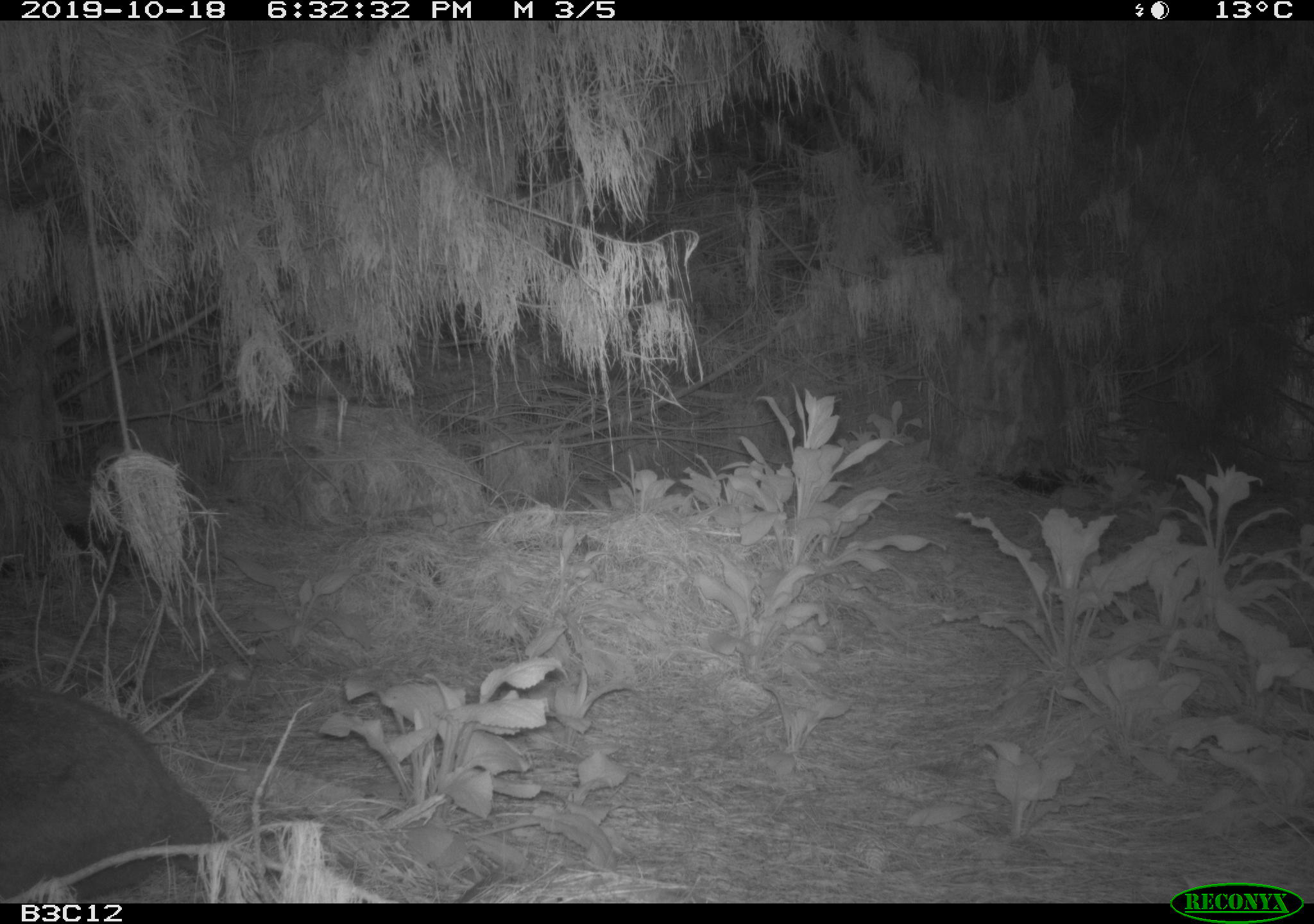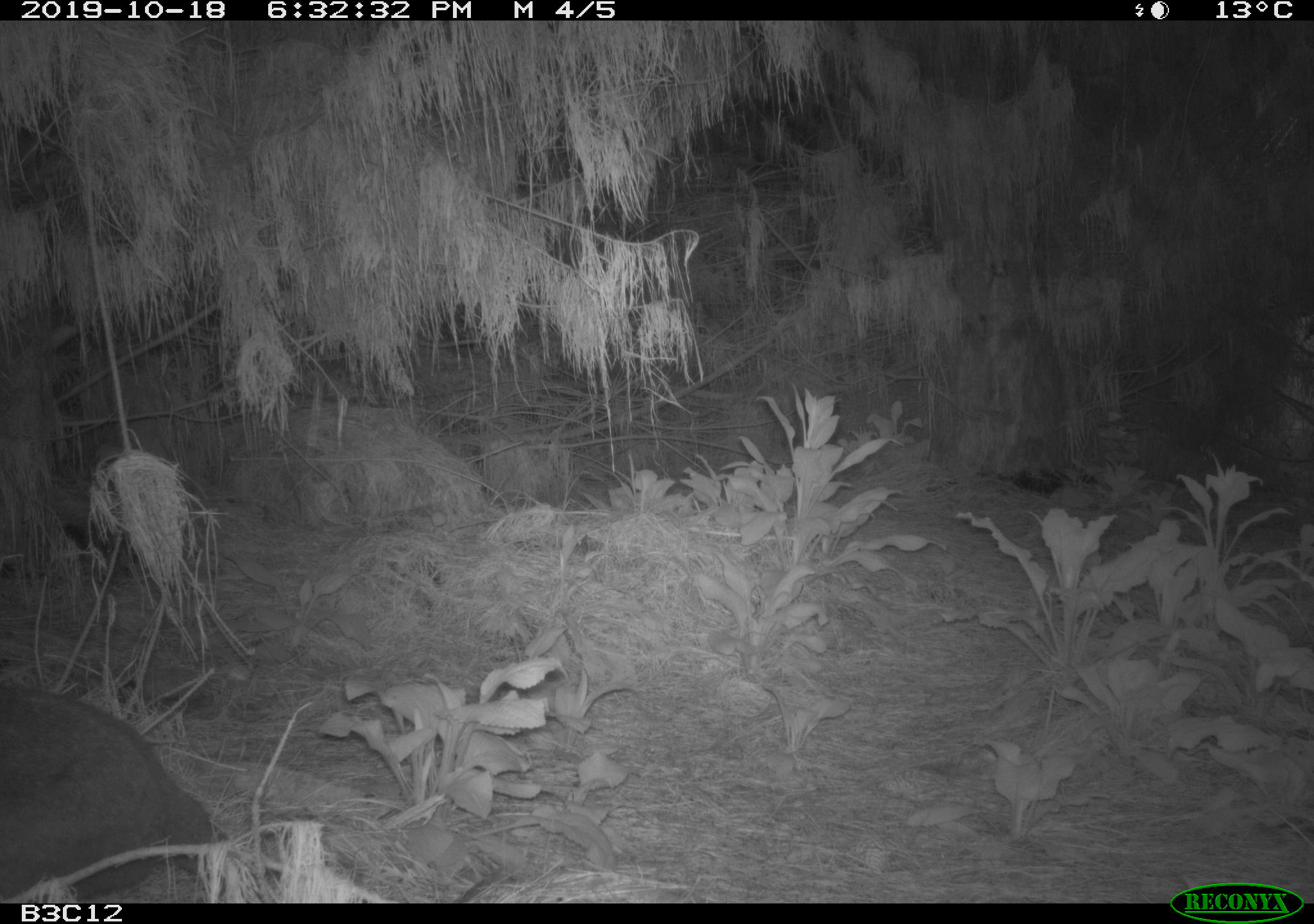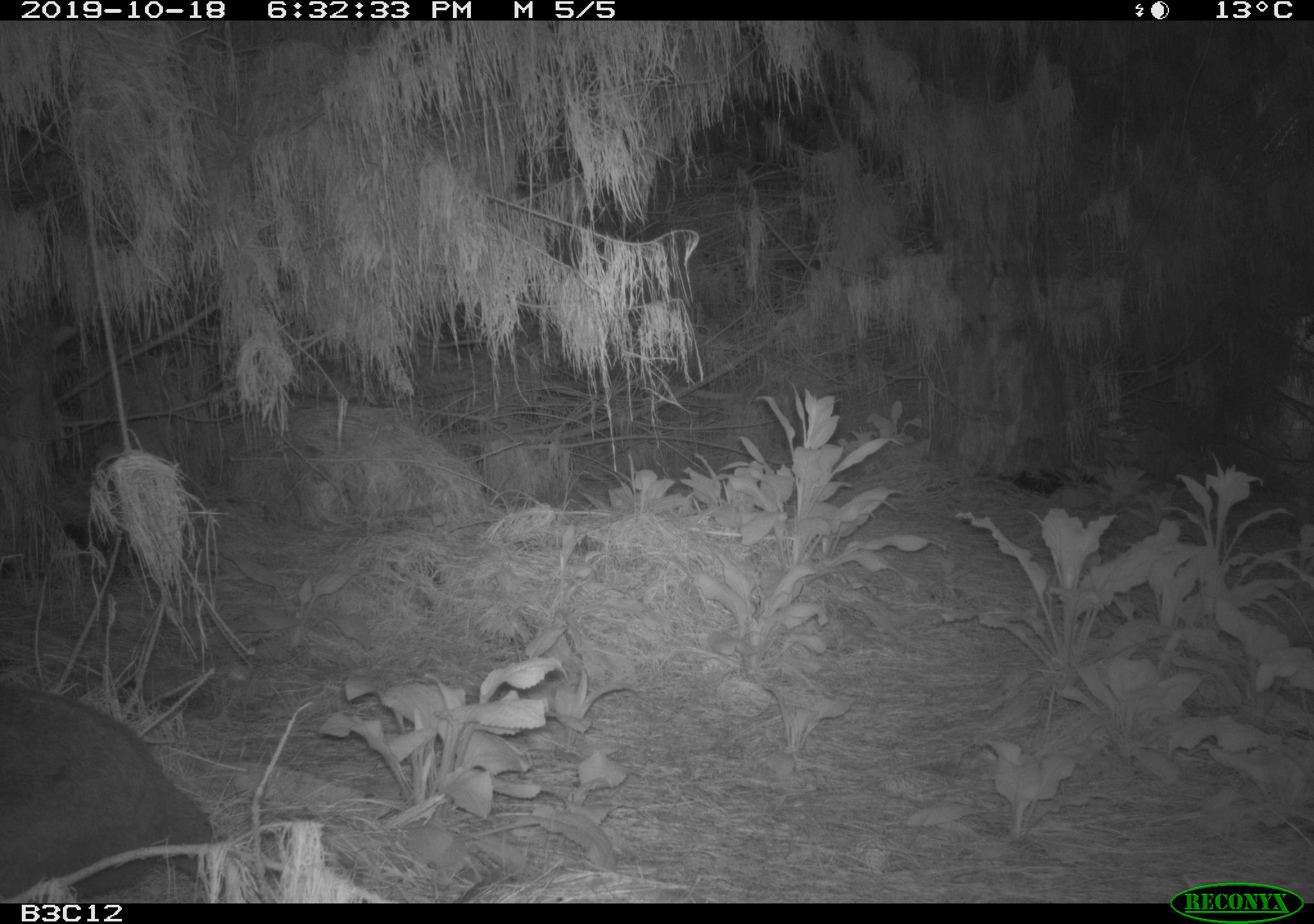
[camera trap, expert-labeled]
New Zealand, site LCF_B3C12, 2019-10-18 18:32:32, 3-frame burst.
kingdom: Animalia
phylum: Chordata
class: Mammalia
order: Diprotodontia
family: Macropodidae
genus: Notamacropus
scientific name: Notamacropus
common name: wallaby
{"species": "wallaby (Notamacropus)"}